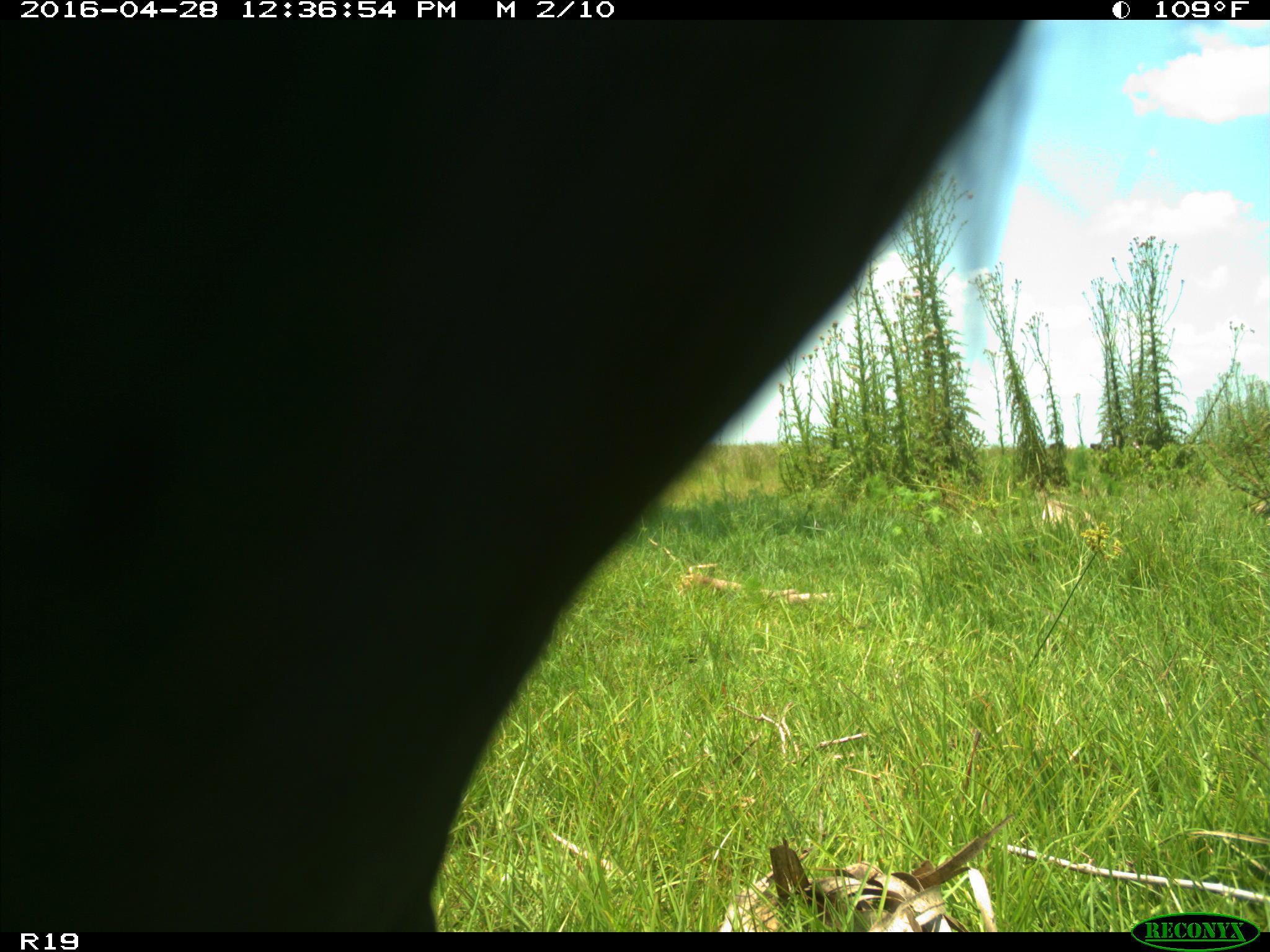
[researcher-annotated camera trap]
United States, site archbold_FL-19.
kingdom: Animalia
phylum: Chordata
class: Mammalia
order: Artiodactyla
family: Bovidae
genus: Bos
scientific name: Bos taurus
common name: domestic cow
Bos taurus (domestic cow).